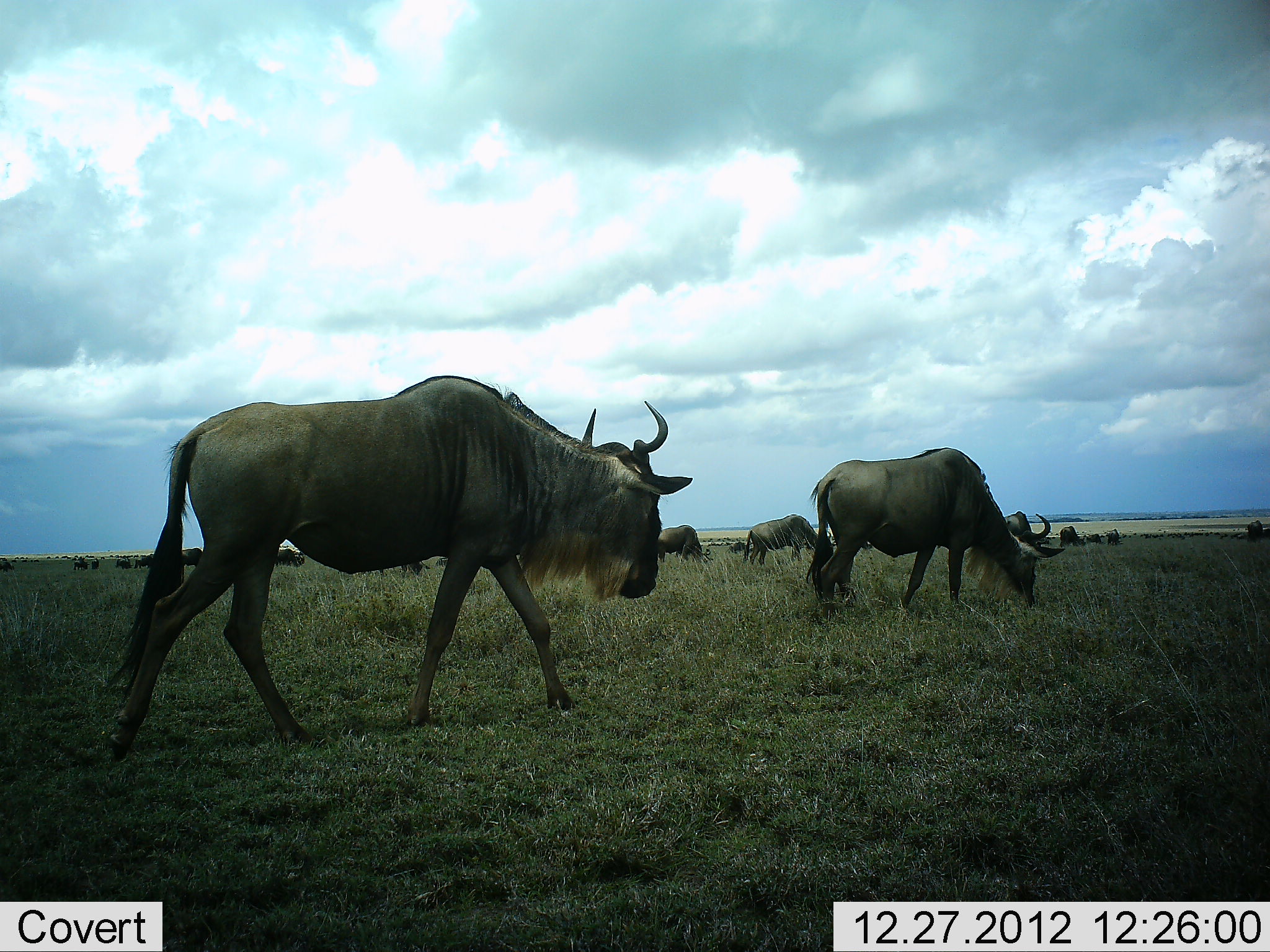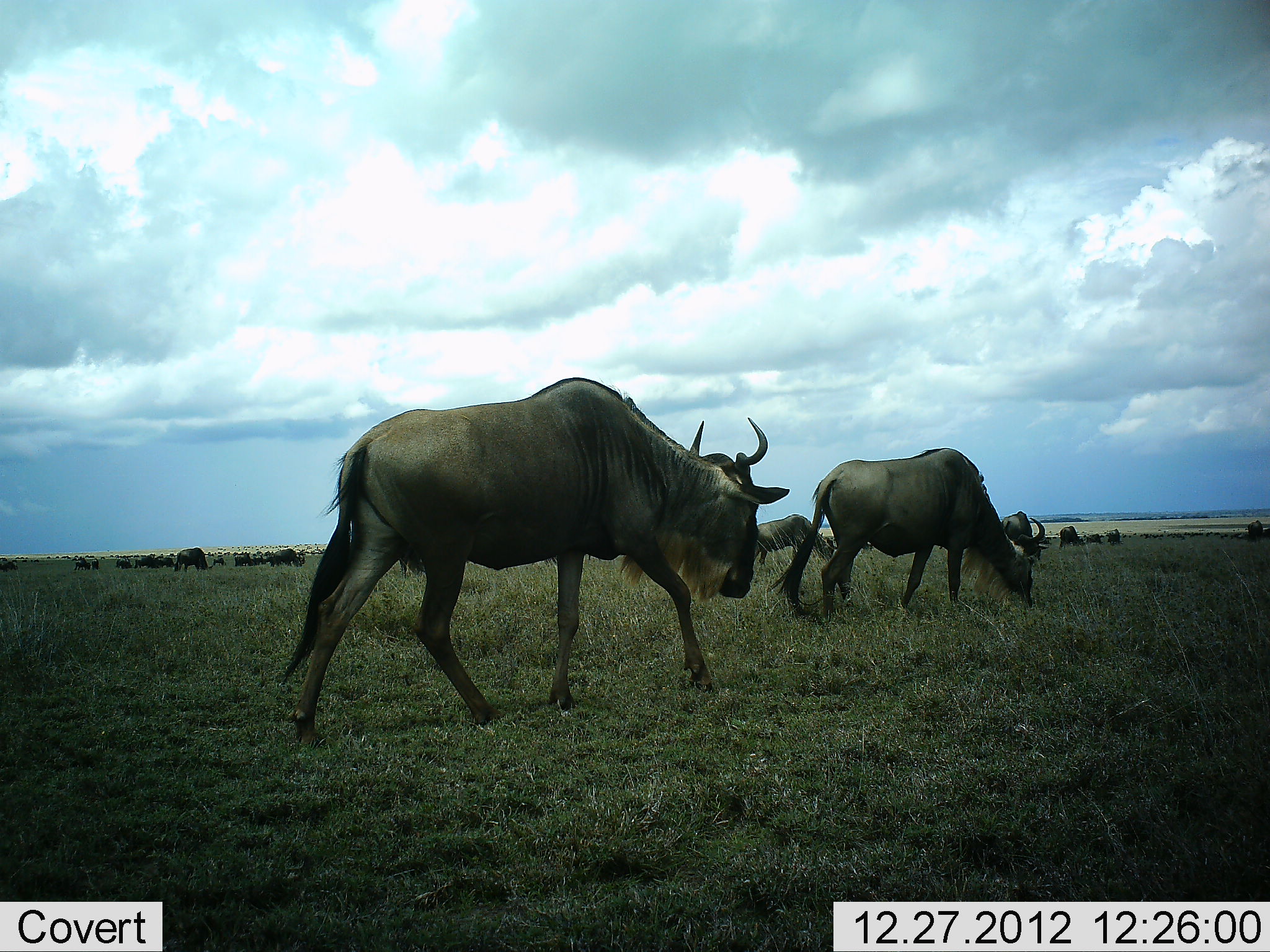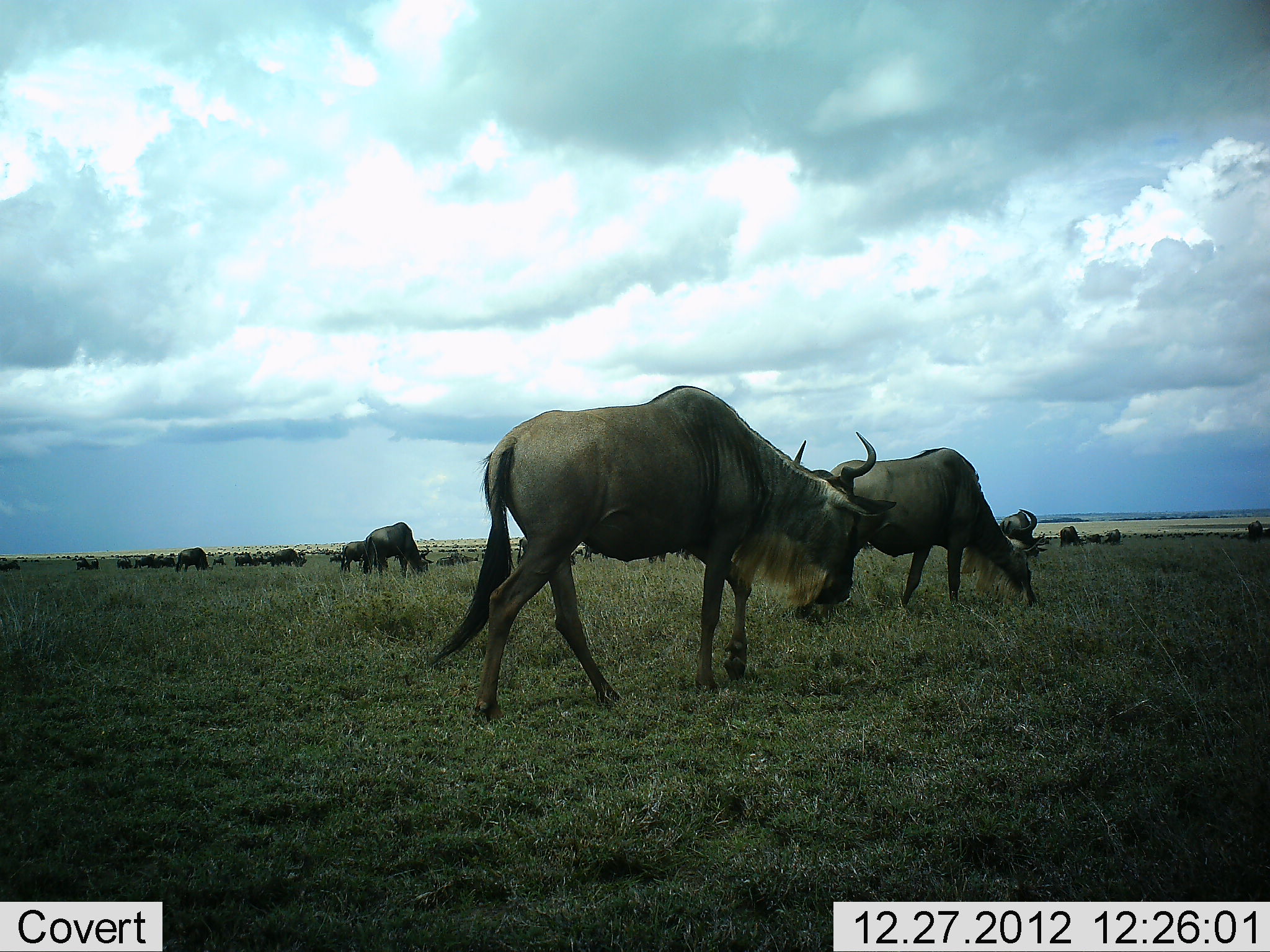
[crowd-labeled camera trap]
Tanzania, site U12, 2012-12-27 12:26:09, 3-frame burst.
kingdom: Animalia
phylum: Chordata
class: Mammalia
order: Artiodactyla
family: Bovidae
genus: Connochaetes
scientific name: Connochaetes taurinus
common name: blue wildebeest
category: wildebeest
Wildebeest (blue wildebeest) (Connochaetes taurinus), count 11-50. Behavior (volunteer vote fractions): standing 20%, resting 0%, moving 70%, interacting 10%. Young present (vote fraction): 10%. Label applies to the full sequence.